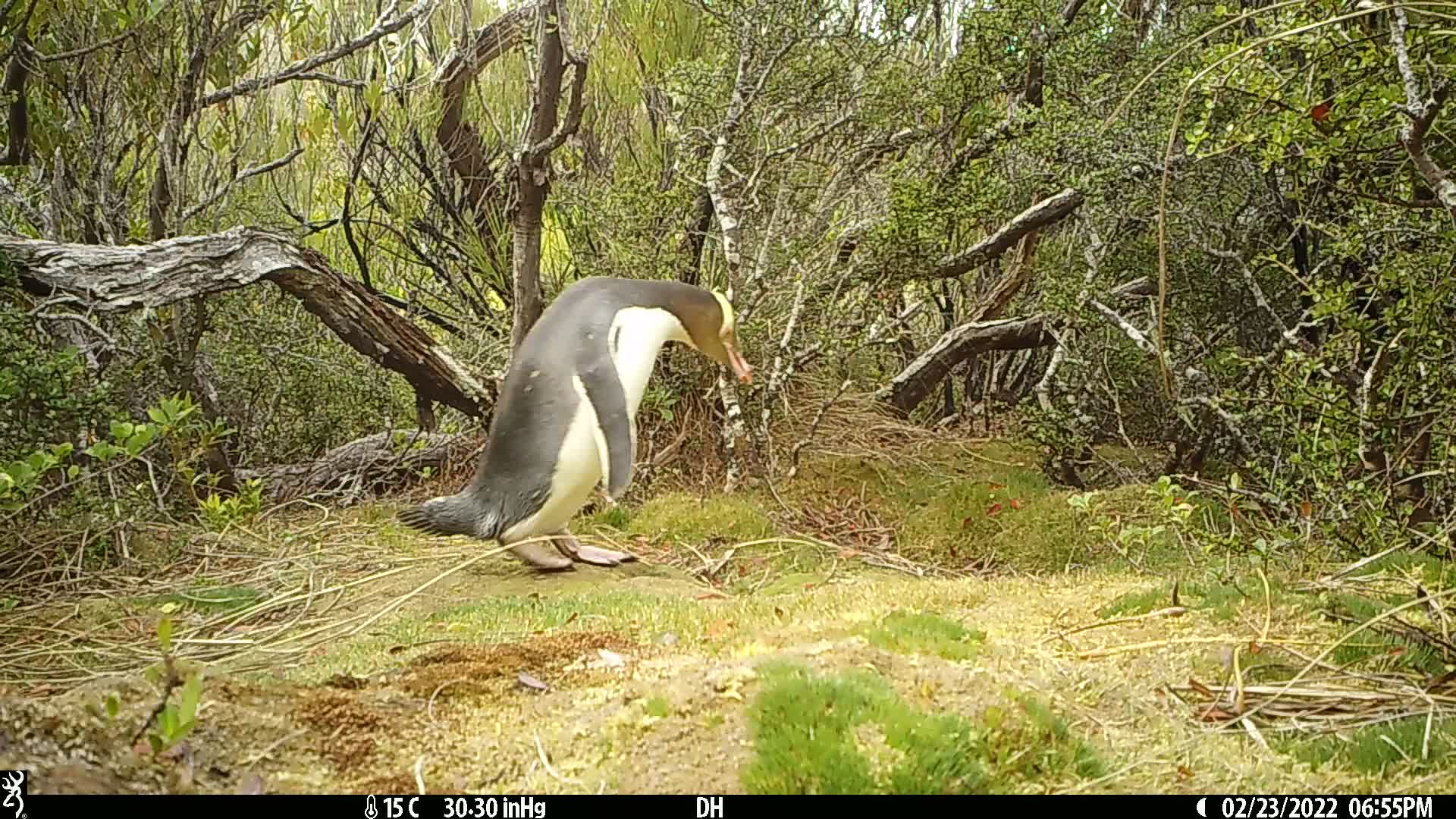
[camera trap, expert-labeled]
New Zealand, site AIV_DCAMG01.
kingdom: Animalia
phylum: Chordata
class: Aves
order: Sphenisciformes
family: Spheniscidae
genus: Megadyptes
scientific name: Megadyptes antipodes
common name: yellow-eyed penguin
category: yellow eyed penguin